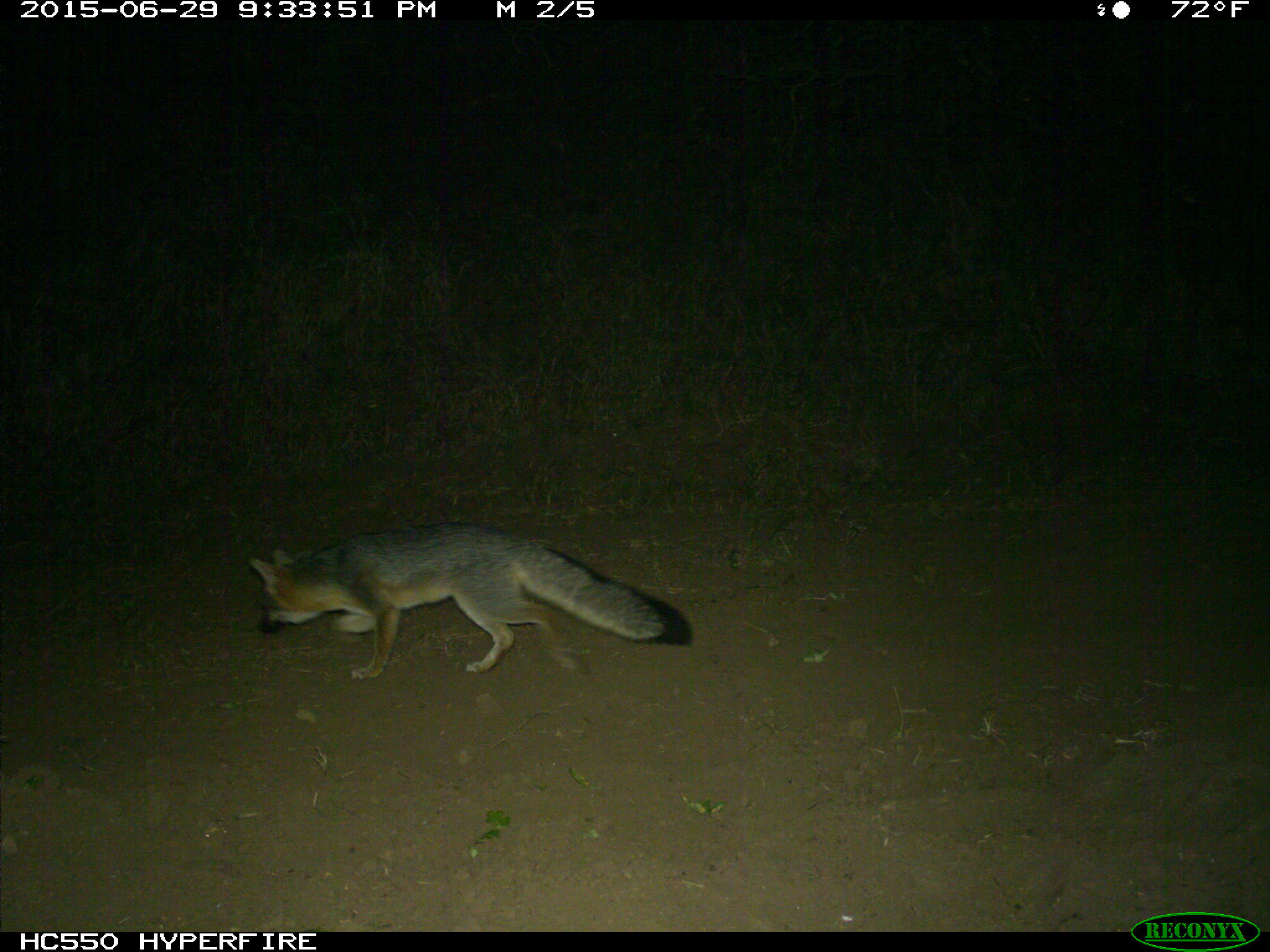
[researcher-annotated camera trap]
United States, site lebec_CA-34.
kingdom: Animalia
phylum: Chordata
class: Mammalia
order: Carnivora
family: Canidae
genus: Urocyon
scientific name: Urocyon cinereoargenteus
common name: gray fox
Urocyon cinereoargenteus (gray fox).